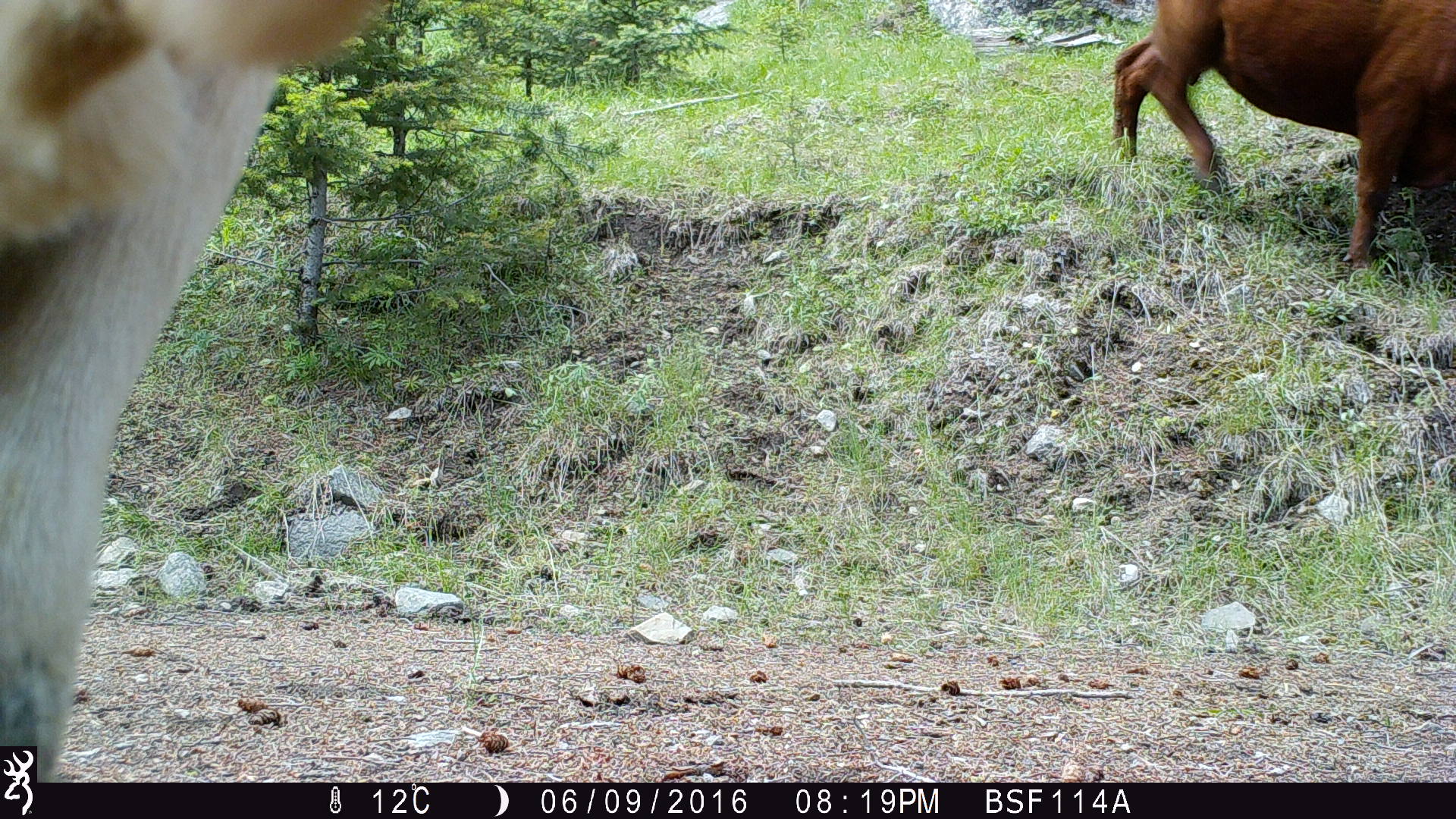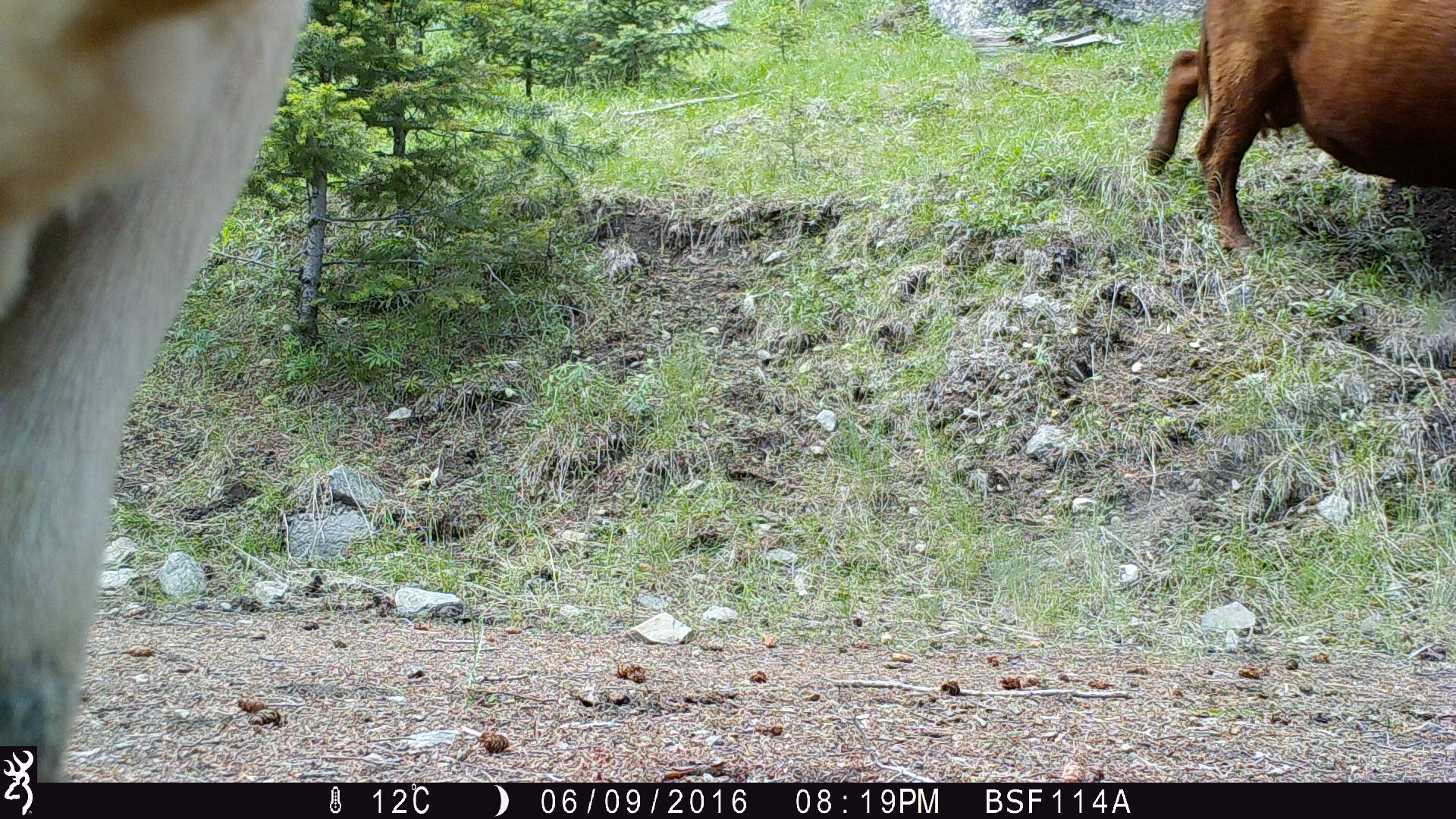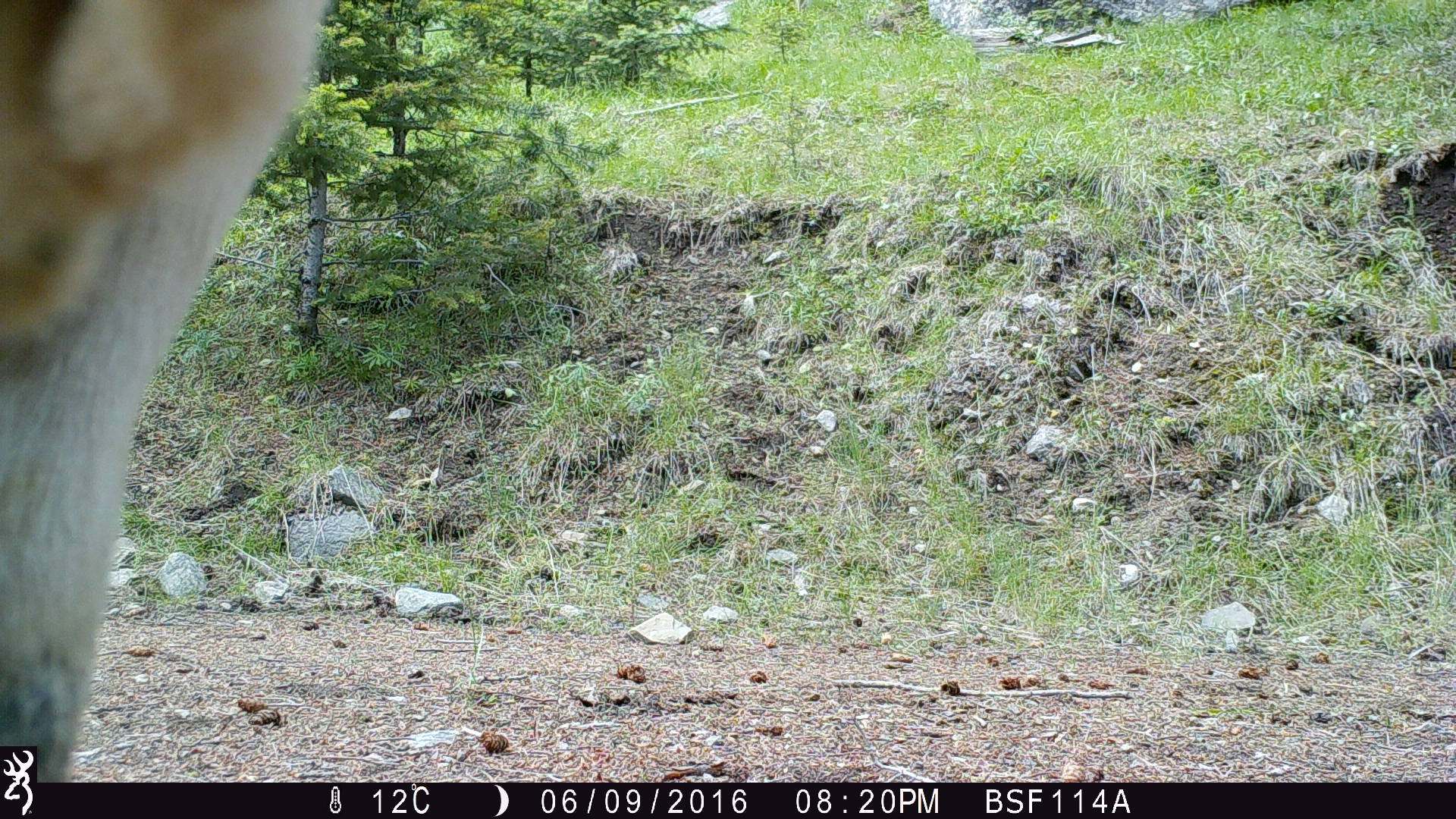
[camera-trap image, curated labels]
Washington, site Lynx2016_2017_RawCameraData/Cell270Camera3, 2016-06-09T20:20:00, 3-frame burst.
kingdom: Animalia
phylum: Chordata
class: Mammalia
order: Artiodactyla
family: Bovidae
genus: Bos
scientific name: Bos taurus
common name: domestic cattle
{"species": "domestic cattle (Bos taurus)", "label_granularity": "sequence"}